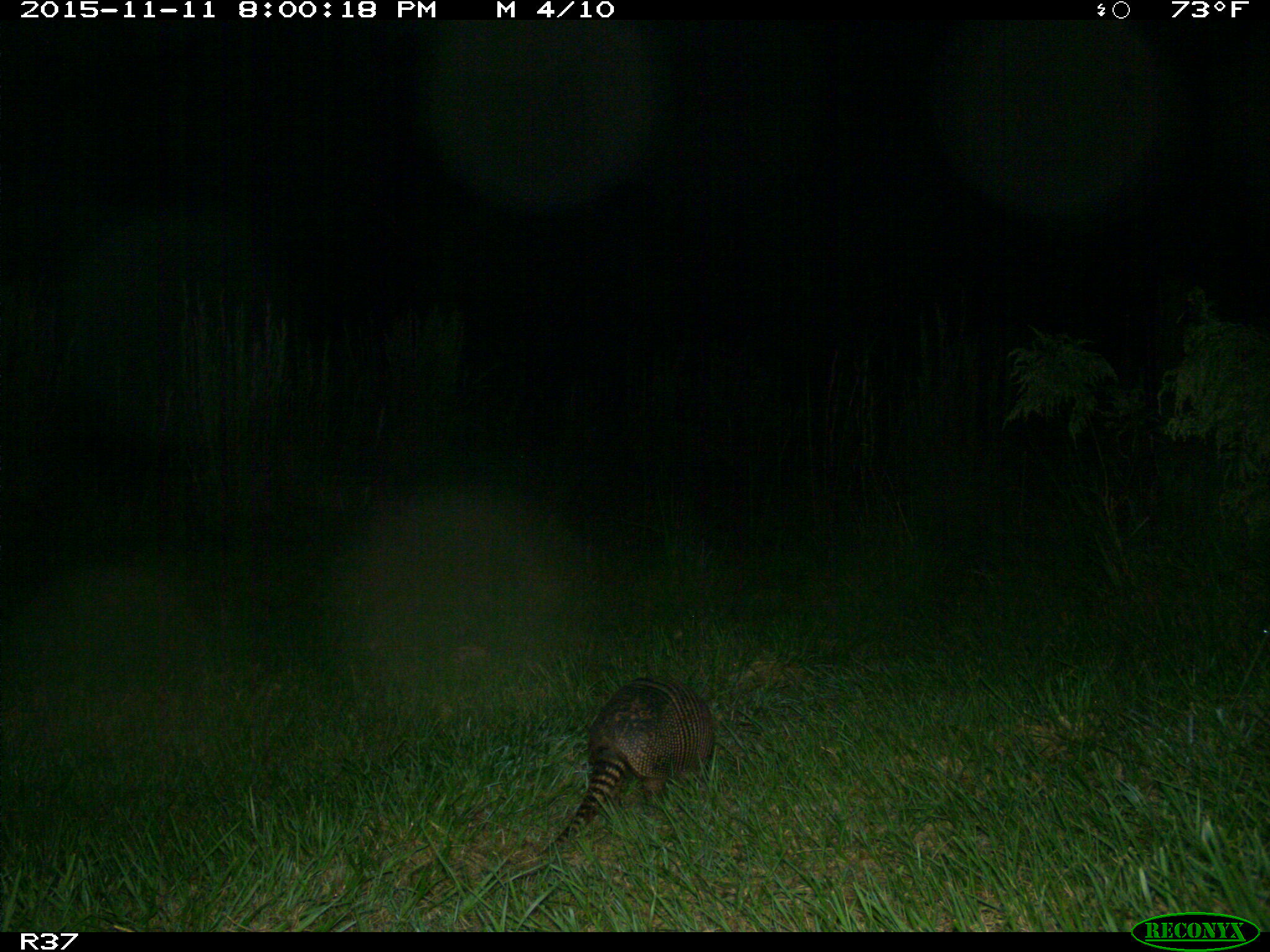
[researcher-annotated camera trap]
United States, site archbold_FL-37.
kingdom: Animalia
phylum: Chordata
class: Mammalia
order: Cingulata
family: Dasypodidae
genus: Dasypus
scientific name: Dasypus novemcinctus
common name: nine-banded armadillo